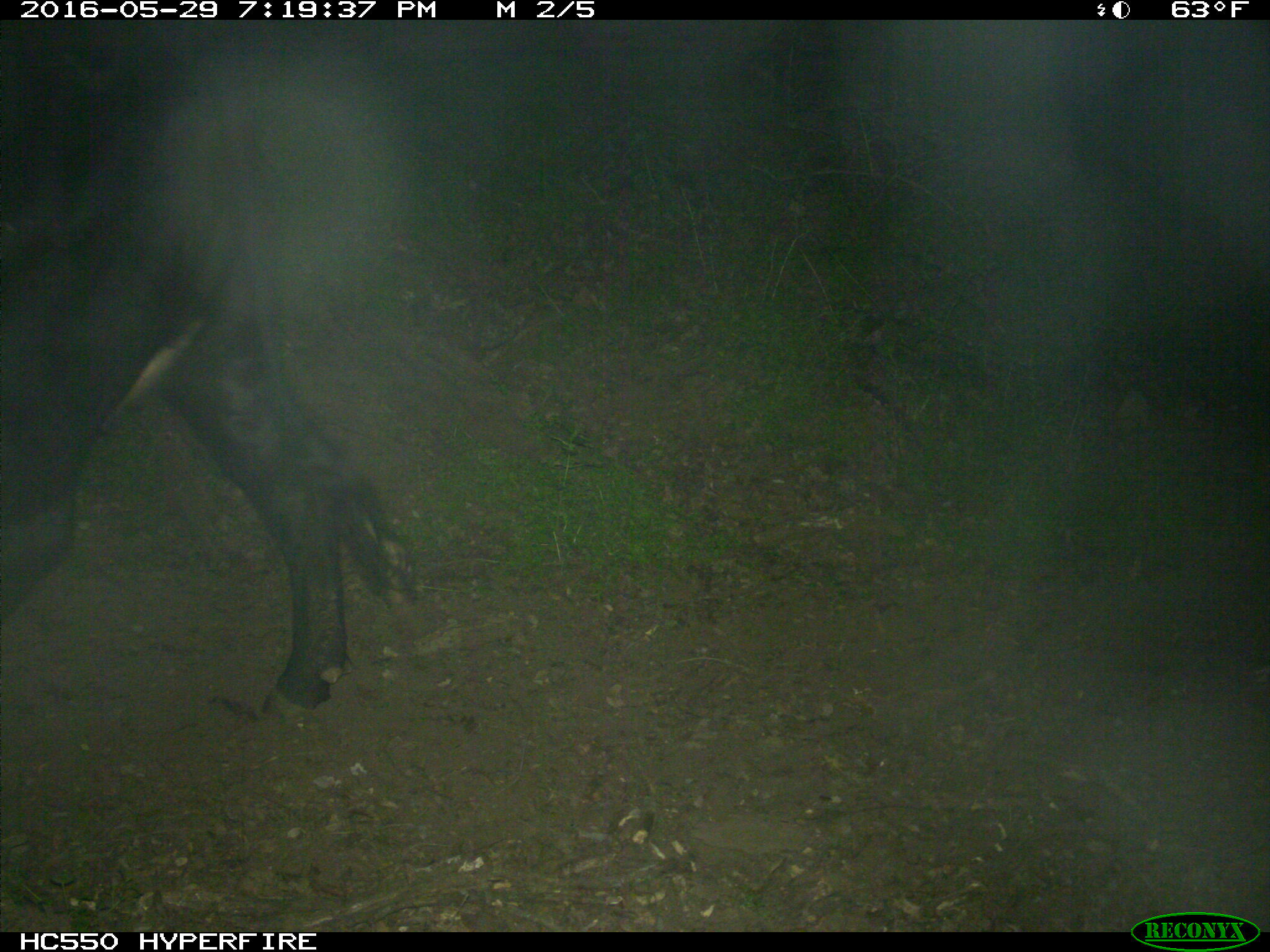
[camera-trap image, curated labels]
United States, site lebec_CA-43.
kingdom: Animalia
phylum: Chordata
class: Mammalia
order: Artiodactyla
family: Bovidae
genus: Bos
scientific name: Bos taurus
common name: domestic cow